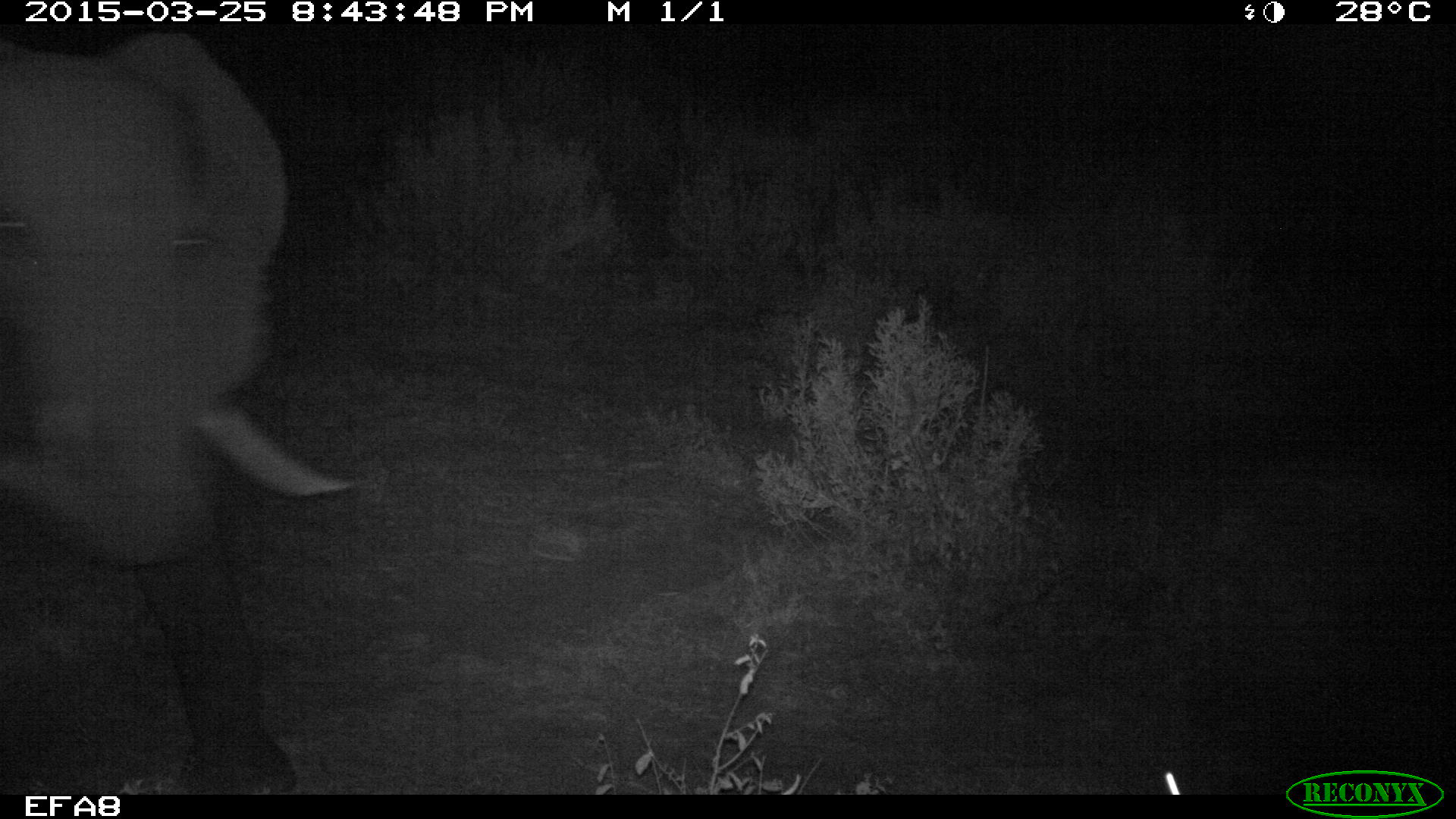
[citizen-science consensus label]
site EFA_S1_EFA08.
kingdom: Animalia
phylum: Chordata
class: Mammalia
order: Proboscidea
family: Elephantidae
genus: Loxodonta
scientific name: Loxodonta africana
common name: african bush elephant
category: elephant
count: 1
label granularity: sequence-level